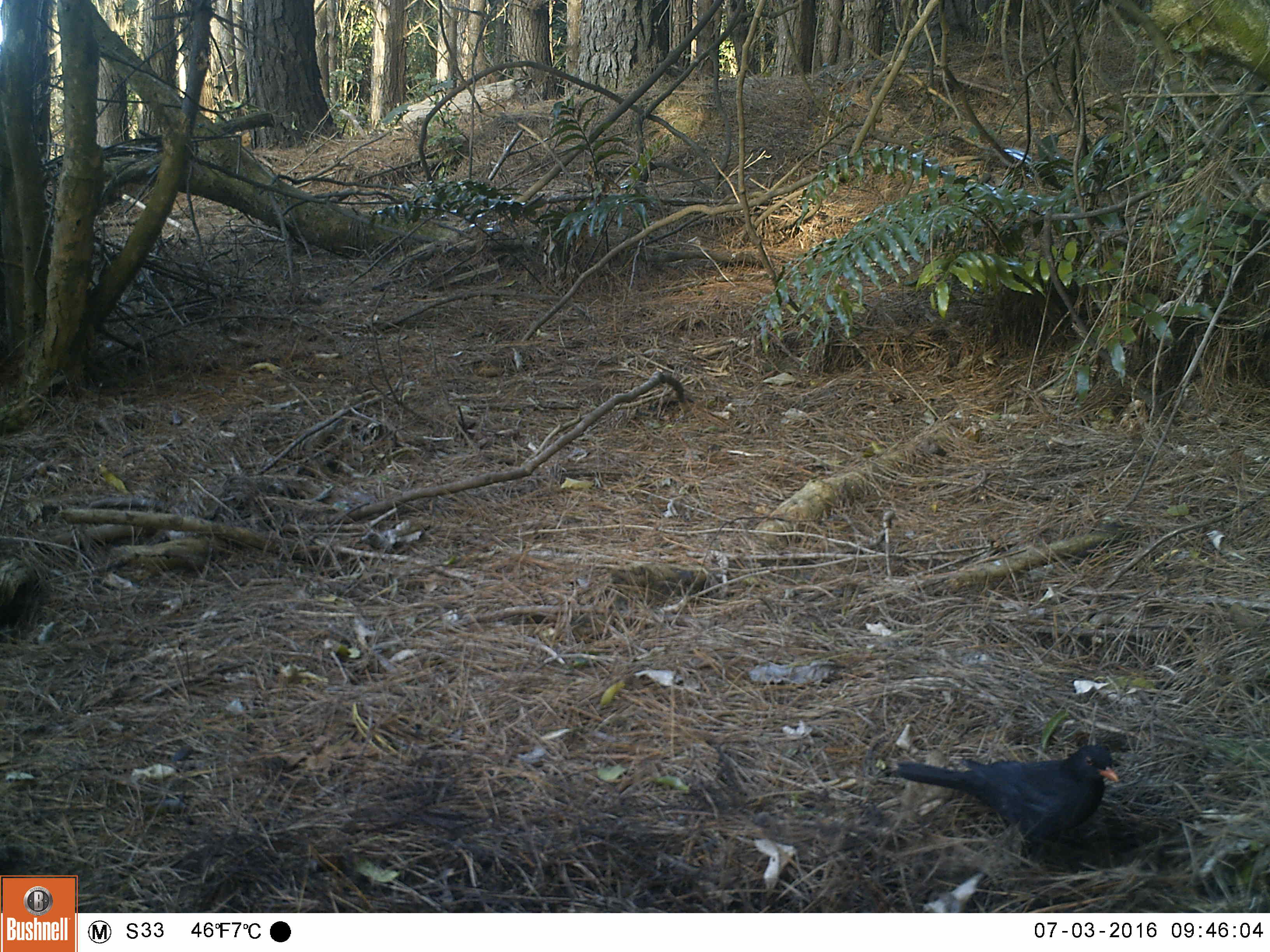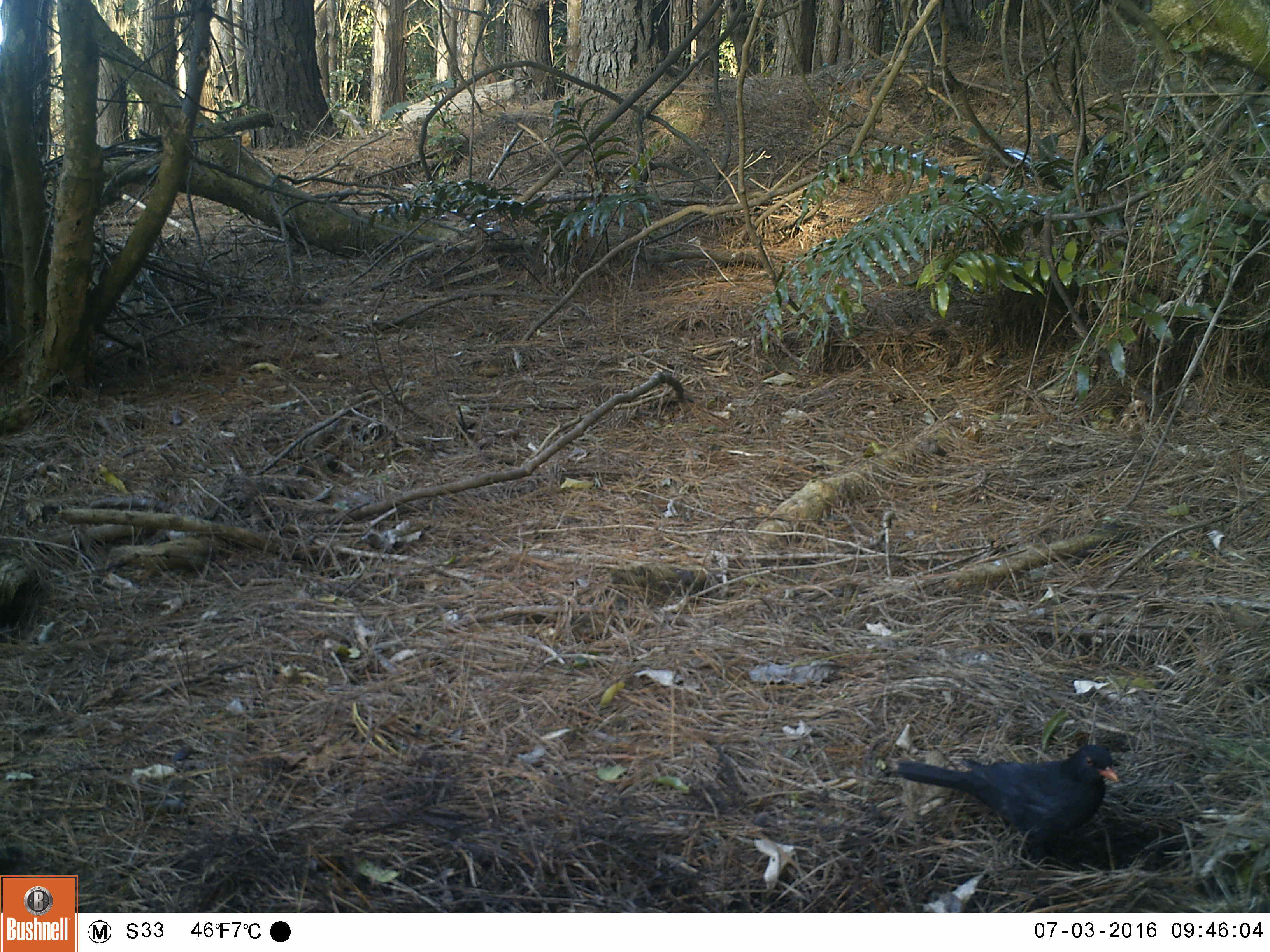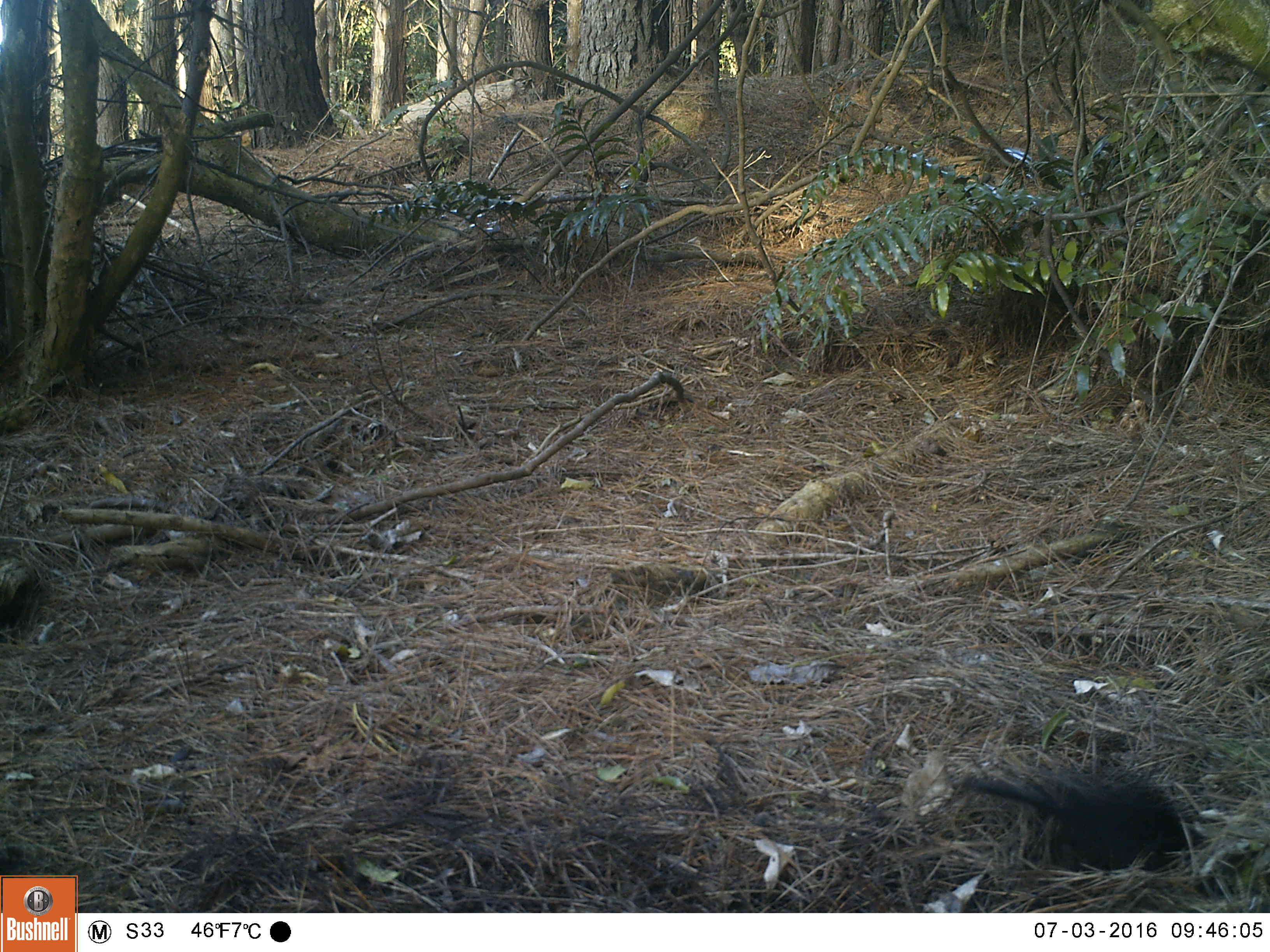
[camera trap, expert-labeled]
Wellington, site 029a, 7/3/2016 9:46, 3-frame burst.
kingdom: Animalia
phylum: Chordata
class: Aves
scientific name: Aves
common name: bird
Bird (Aves).